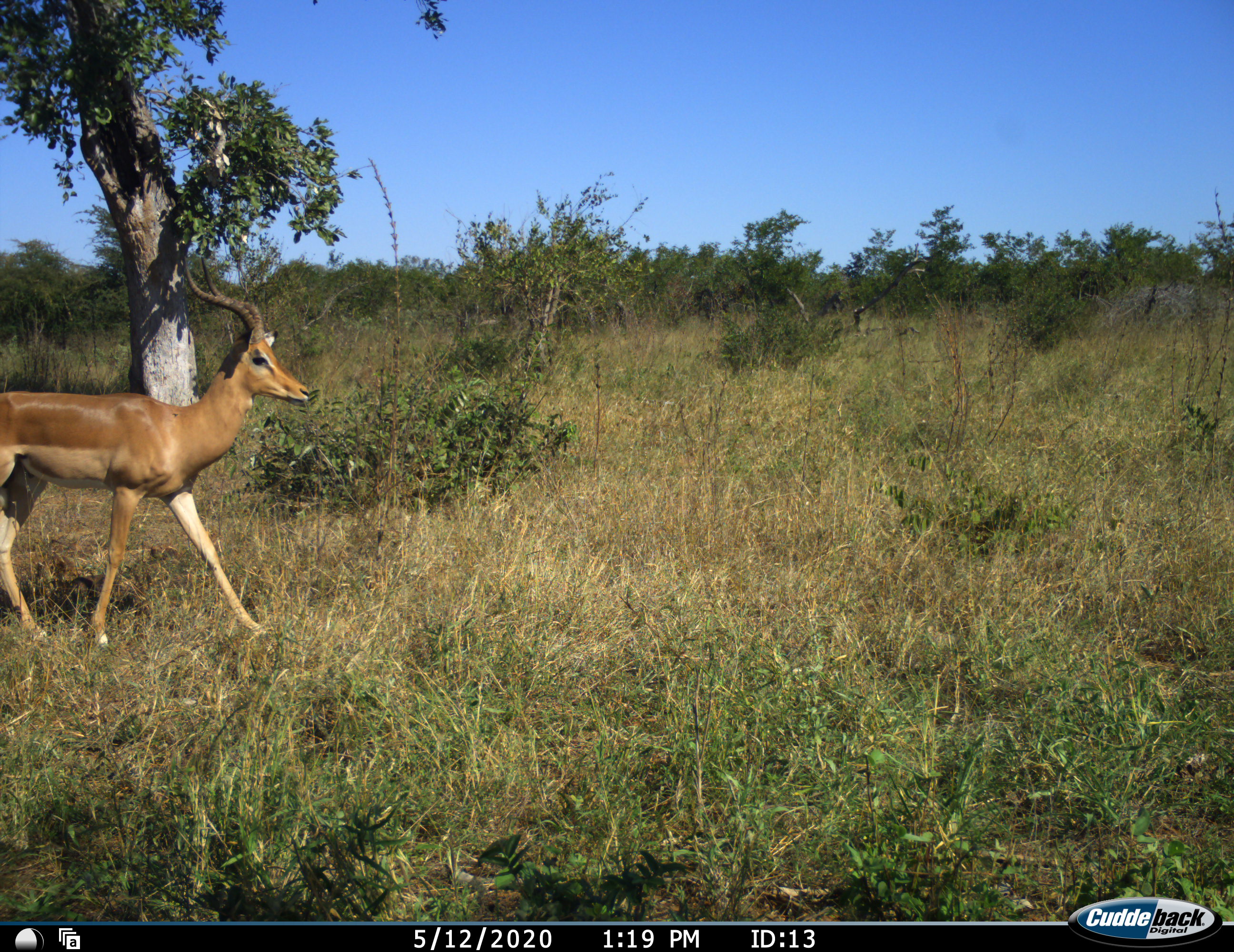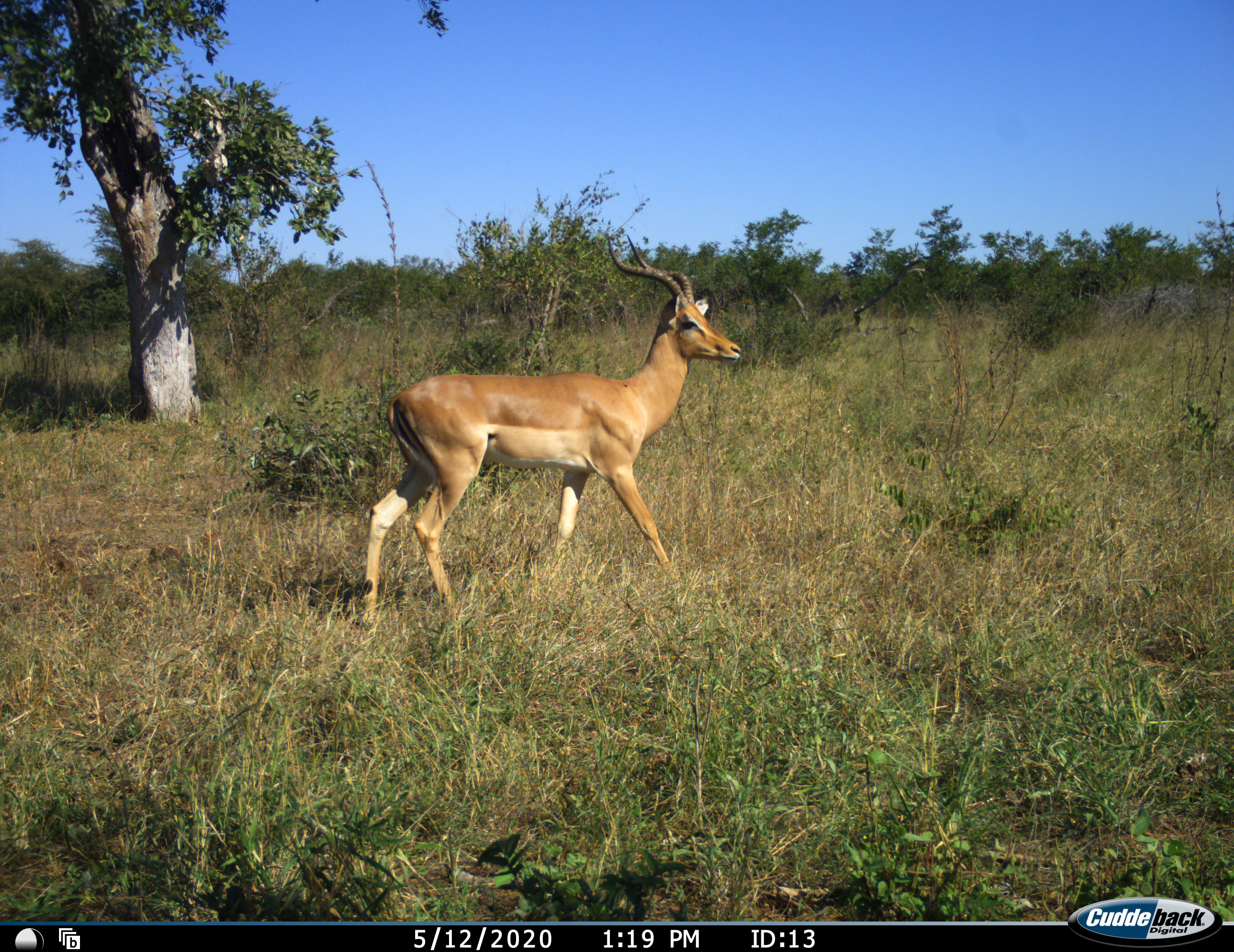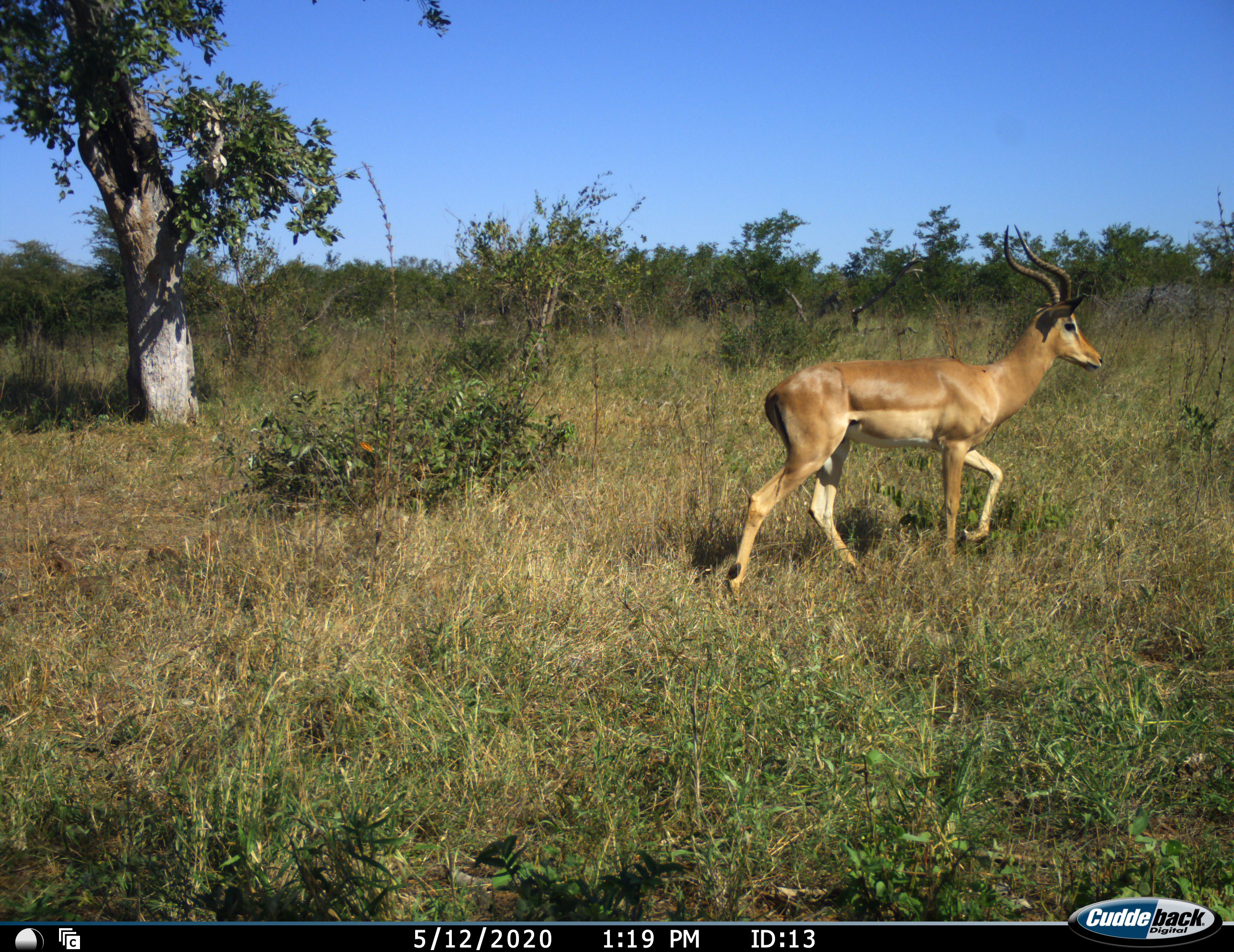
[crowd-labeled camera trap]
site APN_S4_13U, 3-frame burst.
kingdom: Animalia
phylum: Chordata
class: Mammalia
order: Artiodactyla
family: Bovidae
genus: Aepyceros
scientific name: Aepyceros melampus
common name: impala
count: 1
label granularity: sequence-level